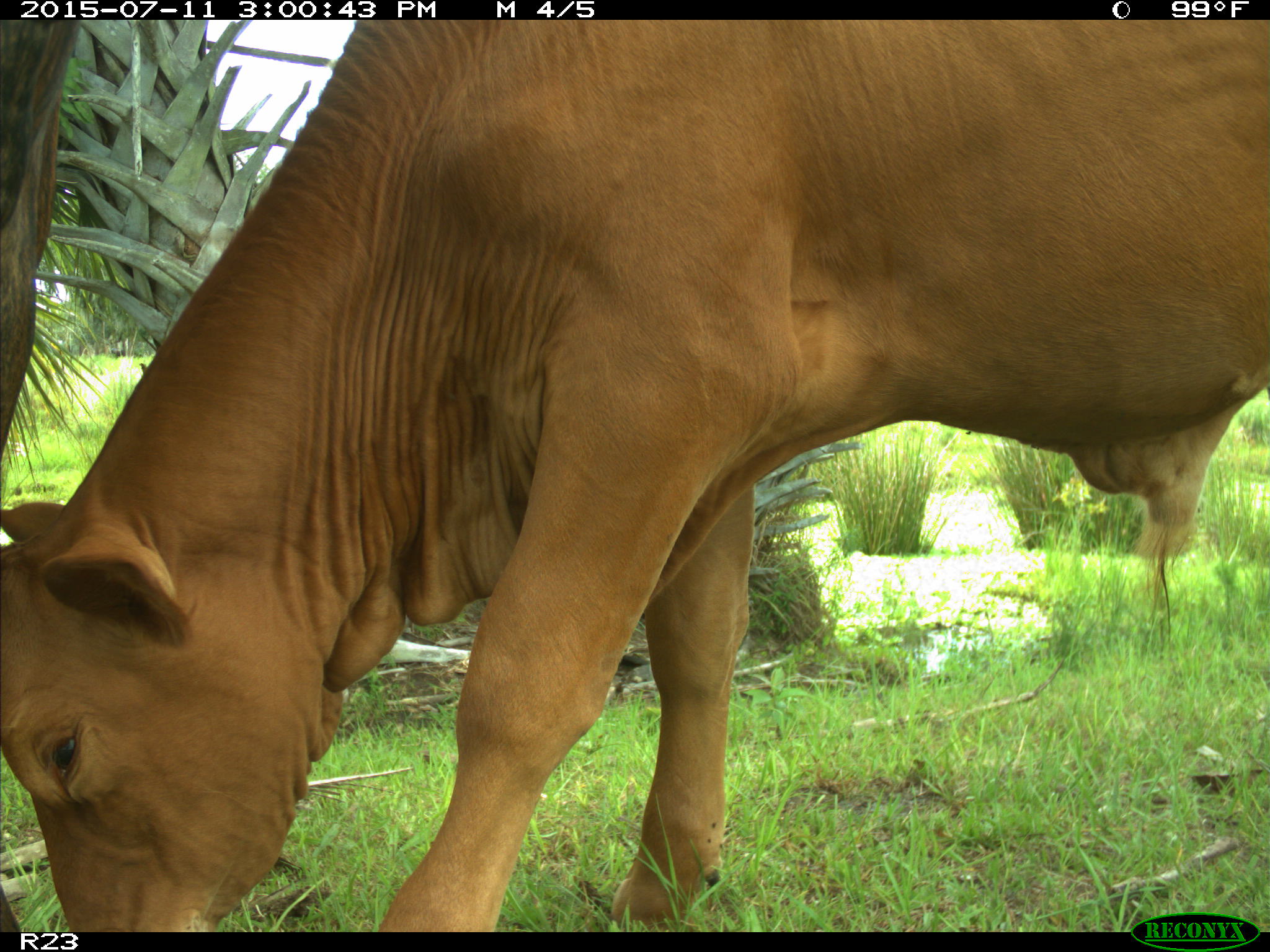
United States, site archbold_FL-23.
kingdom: Animalia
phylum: Chordata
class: Mammalia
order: Artiodactyla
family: Bovidae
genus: Bos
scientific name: Bos taurus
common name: domestic cow